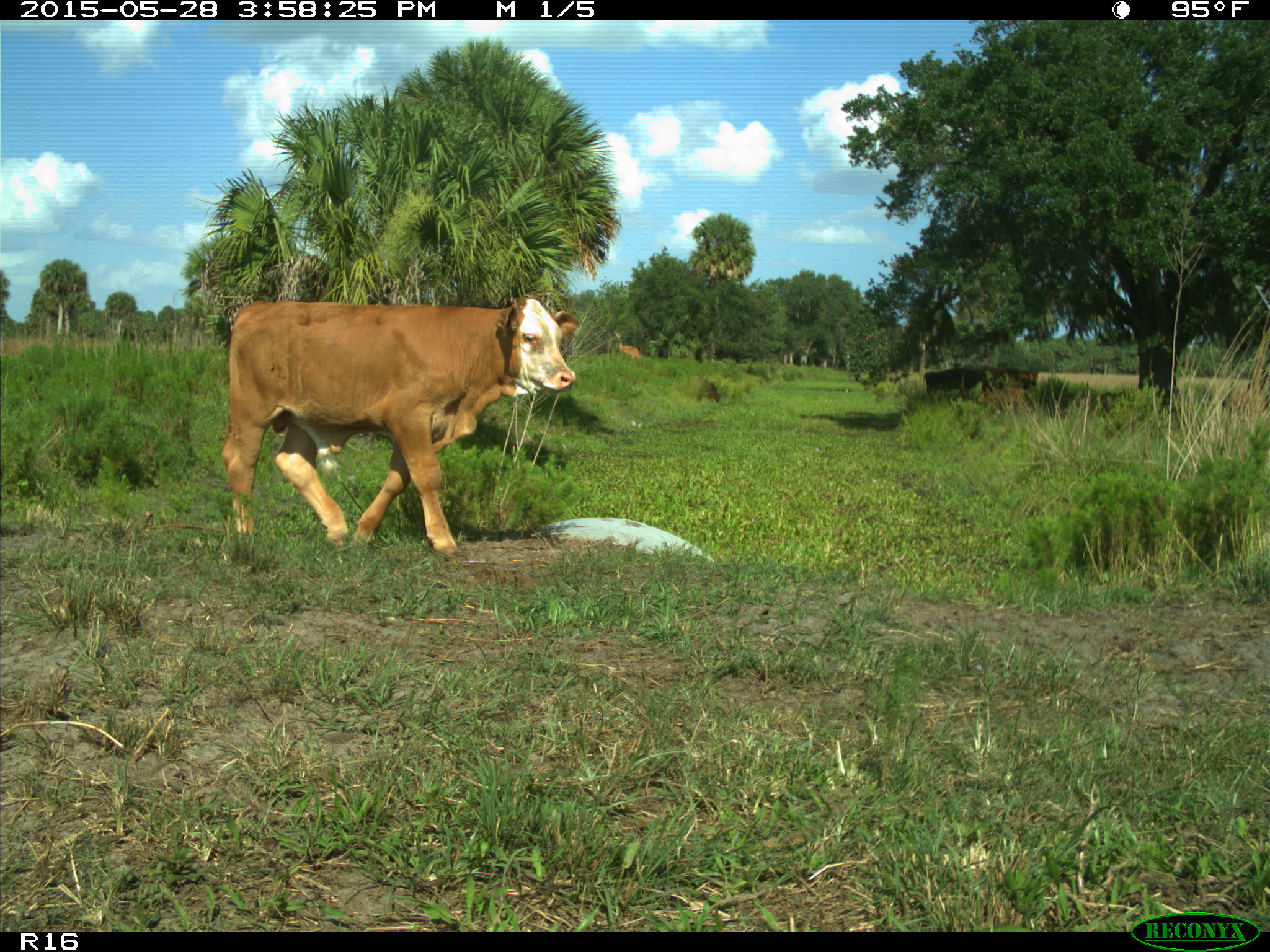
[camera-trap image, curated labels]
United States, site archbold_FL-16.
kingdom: Animalia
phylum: Chordata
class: Mammalia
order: Artiodactyla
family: Bovidae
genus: Bos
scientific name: Bos taurus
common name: domestic cow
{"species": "Bos taurus (domestic cow)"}